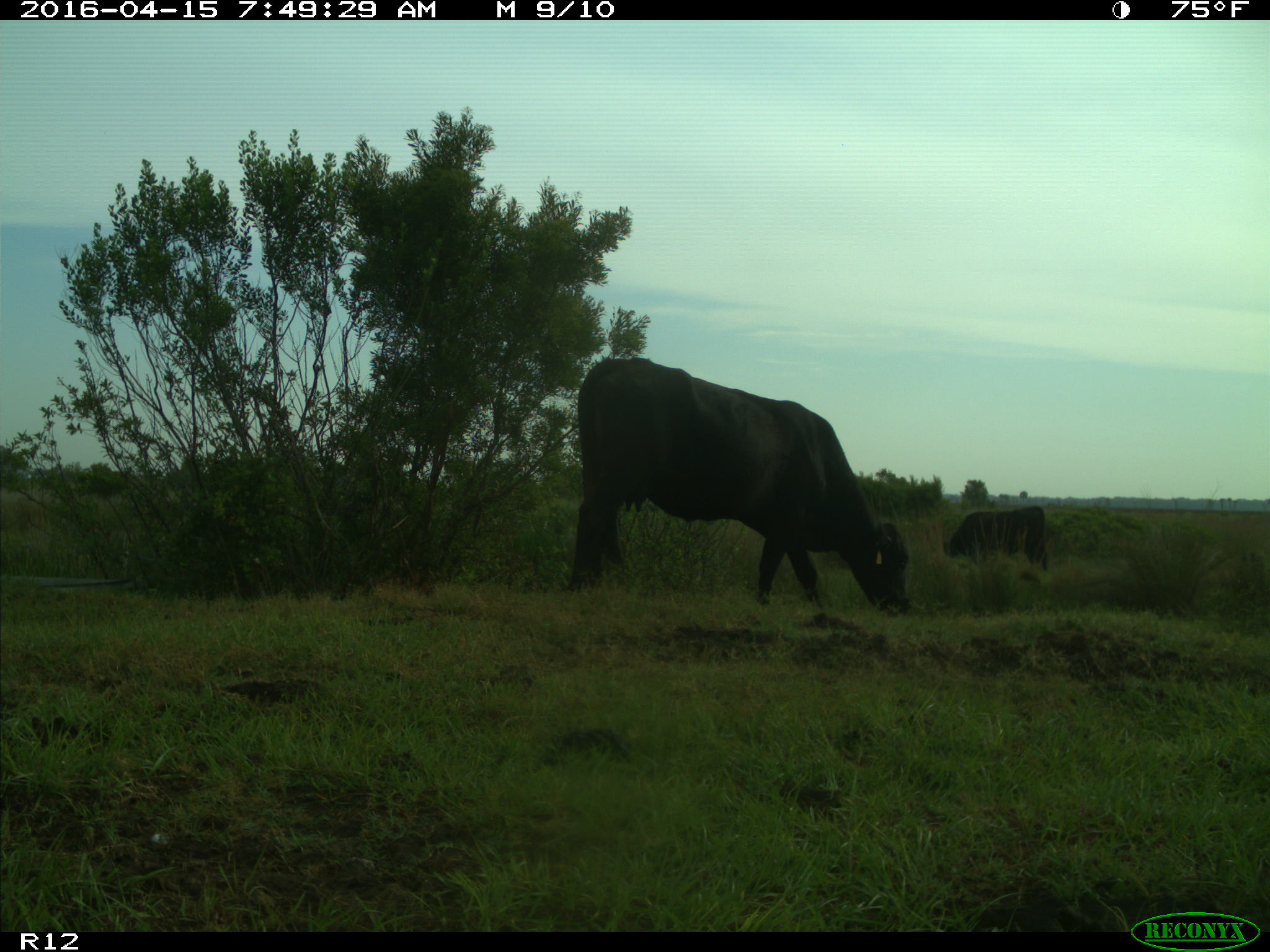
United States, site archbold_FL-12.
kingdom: Animalia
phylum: Chordata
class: Mammalia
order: Artiodactyla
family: Bovidae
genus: Bos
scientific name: Bos taurus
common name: domestic cow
Bos taurus (domestic cow).